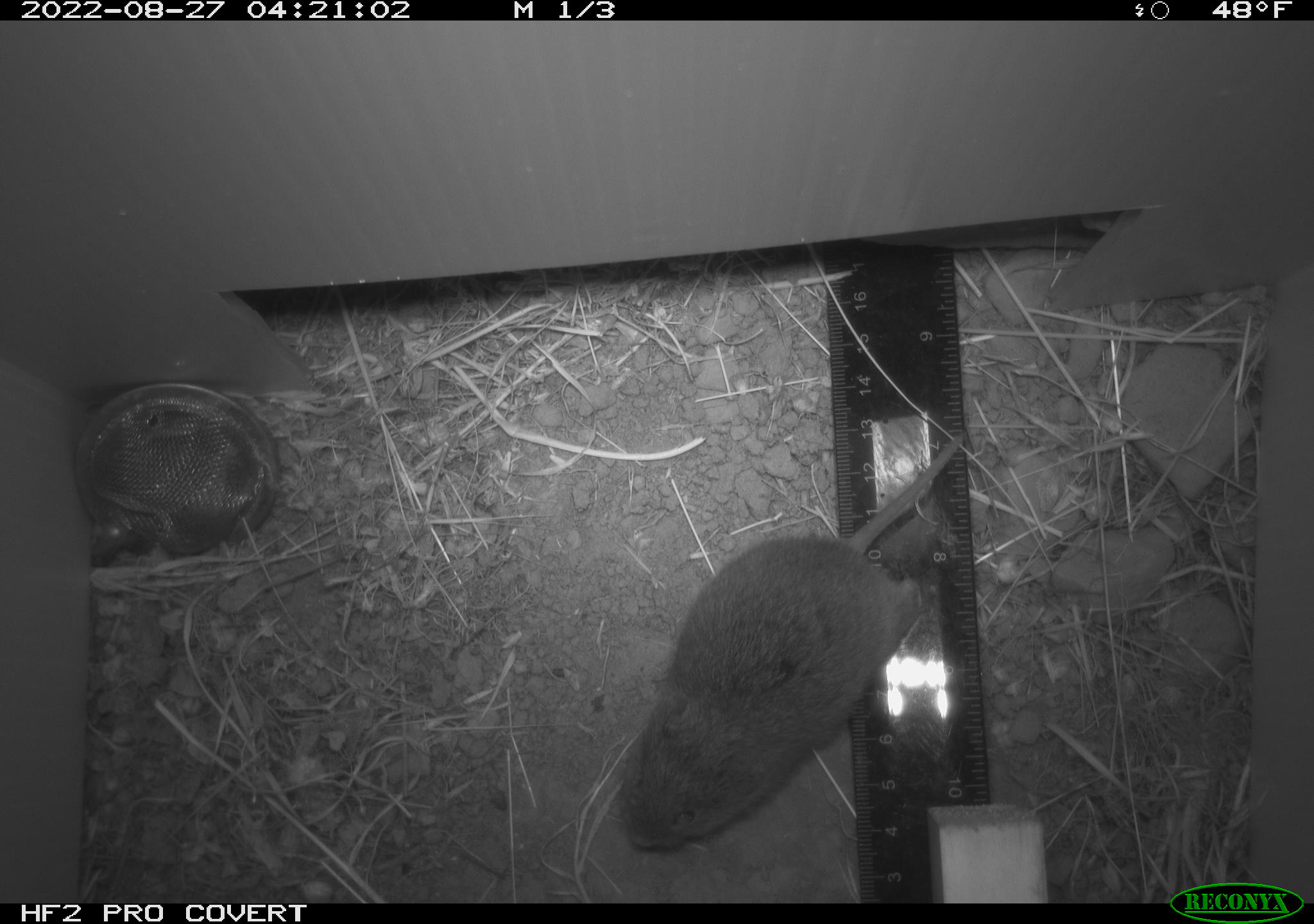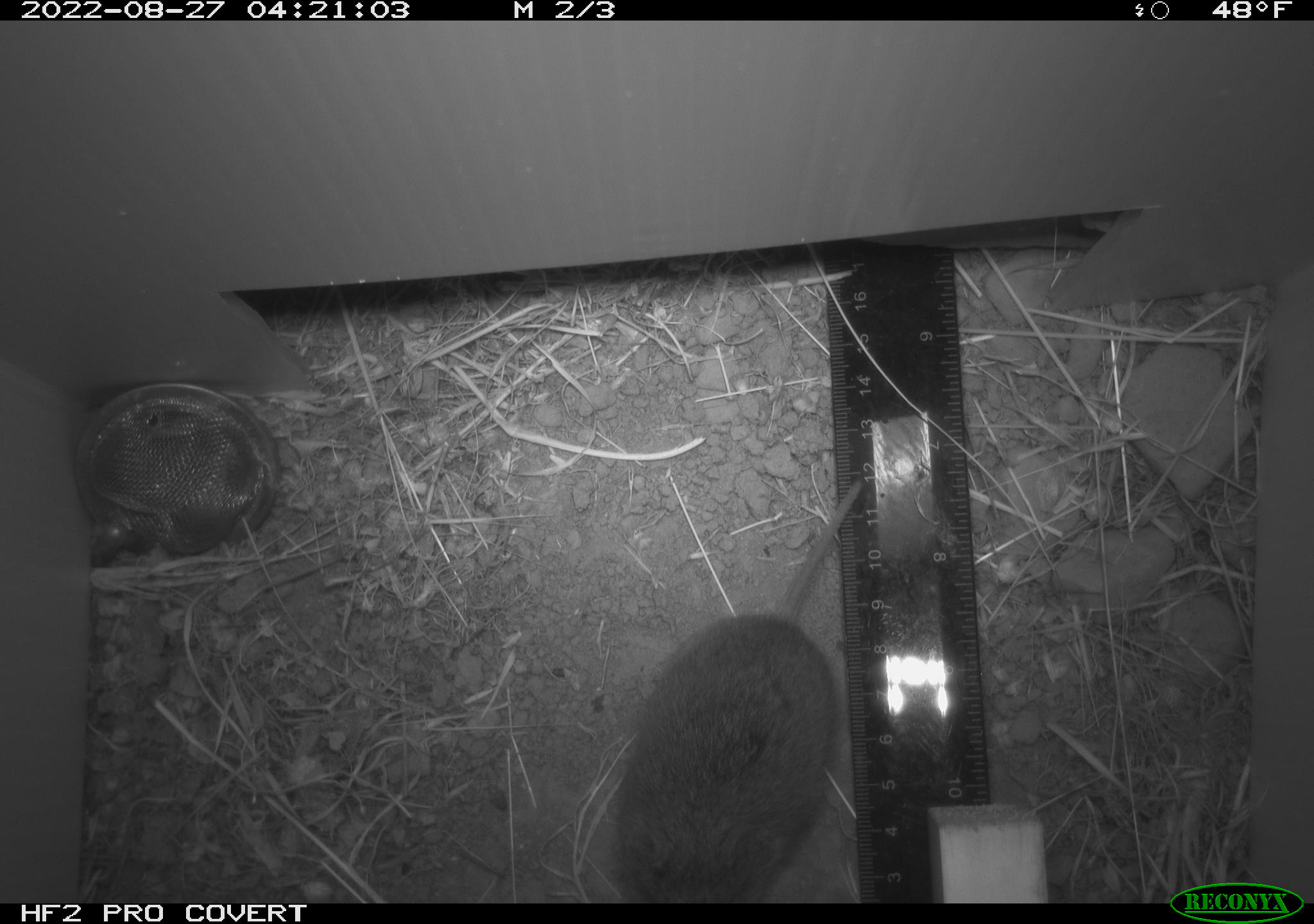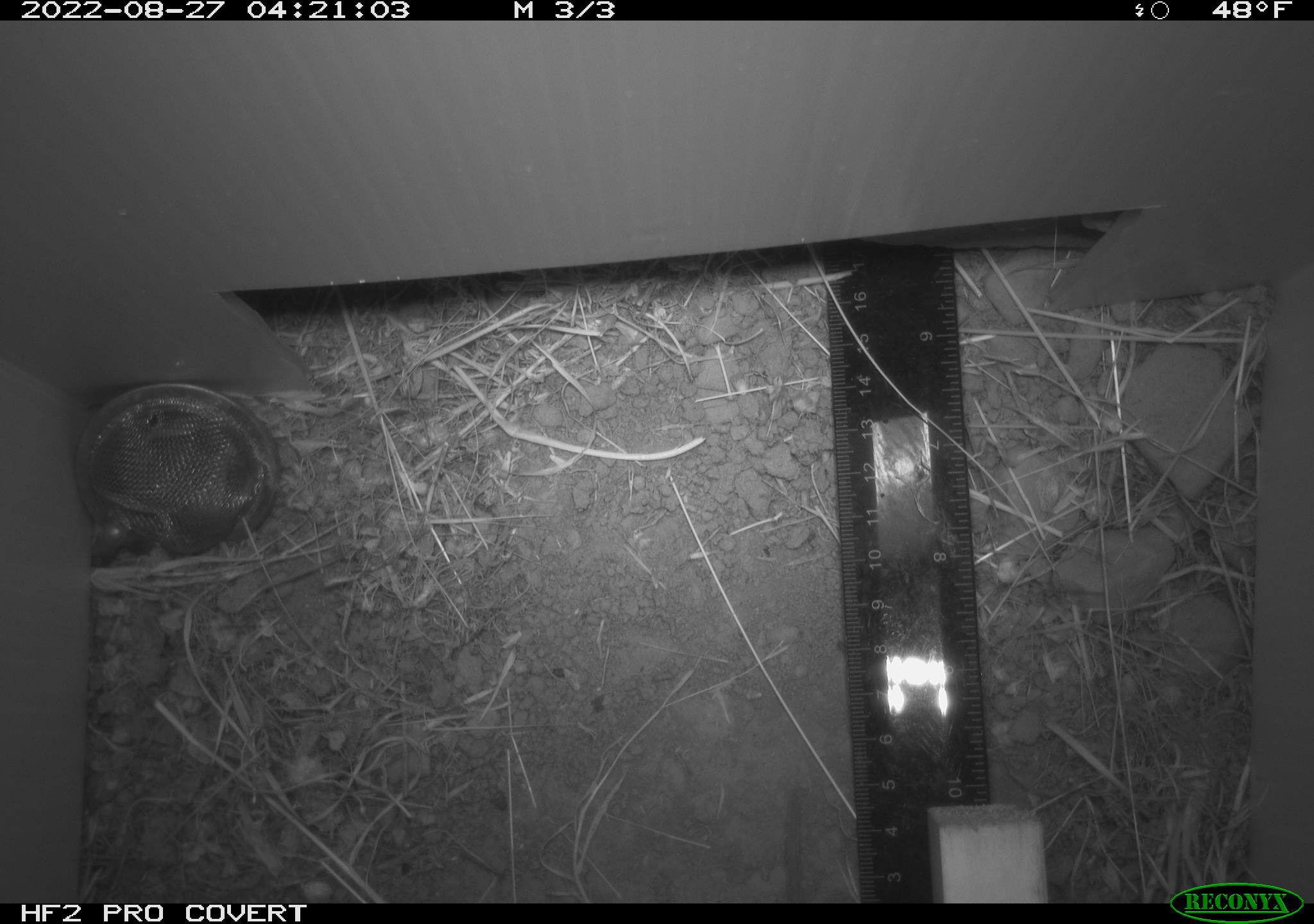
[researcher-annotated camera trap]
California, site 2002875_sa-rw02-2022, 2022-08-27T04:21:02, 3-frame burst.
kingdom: Animalia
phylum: Chordata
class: Mammalia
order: Rodentia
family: Cricetidae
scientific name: Arvicolinae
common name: voles, lemmings, and muskrats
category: arvicolinae subfamily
Arvicolinae subfamily (voles, lemmings, and muskrats) (Arvicolinae).